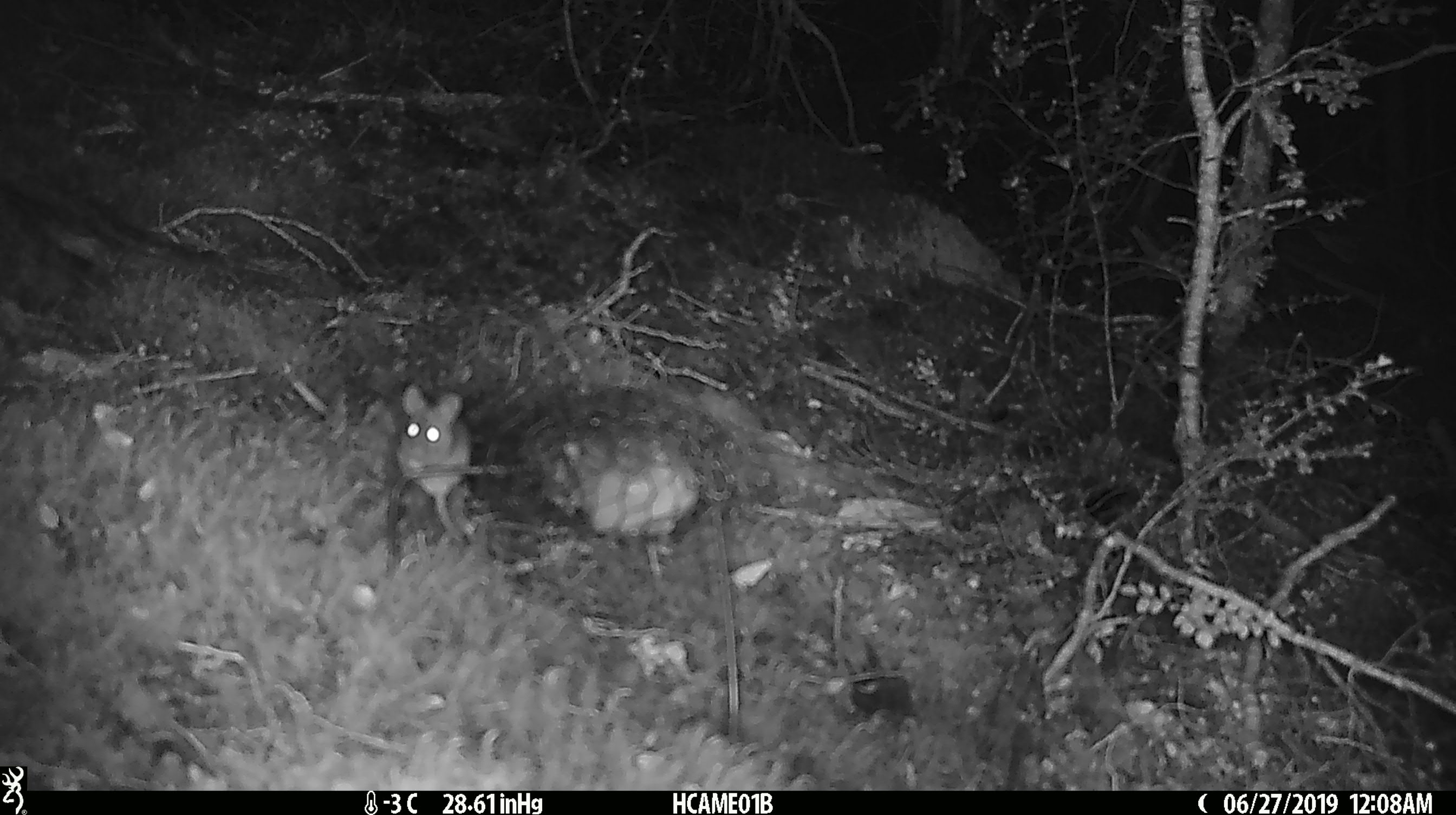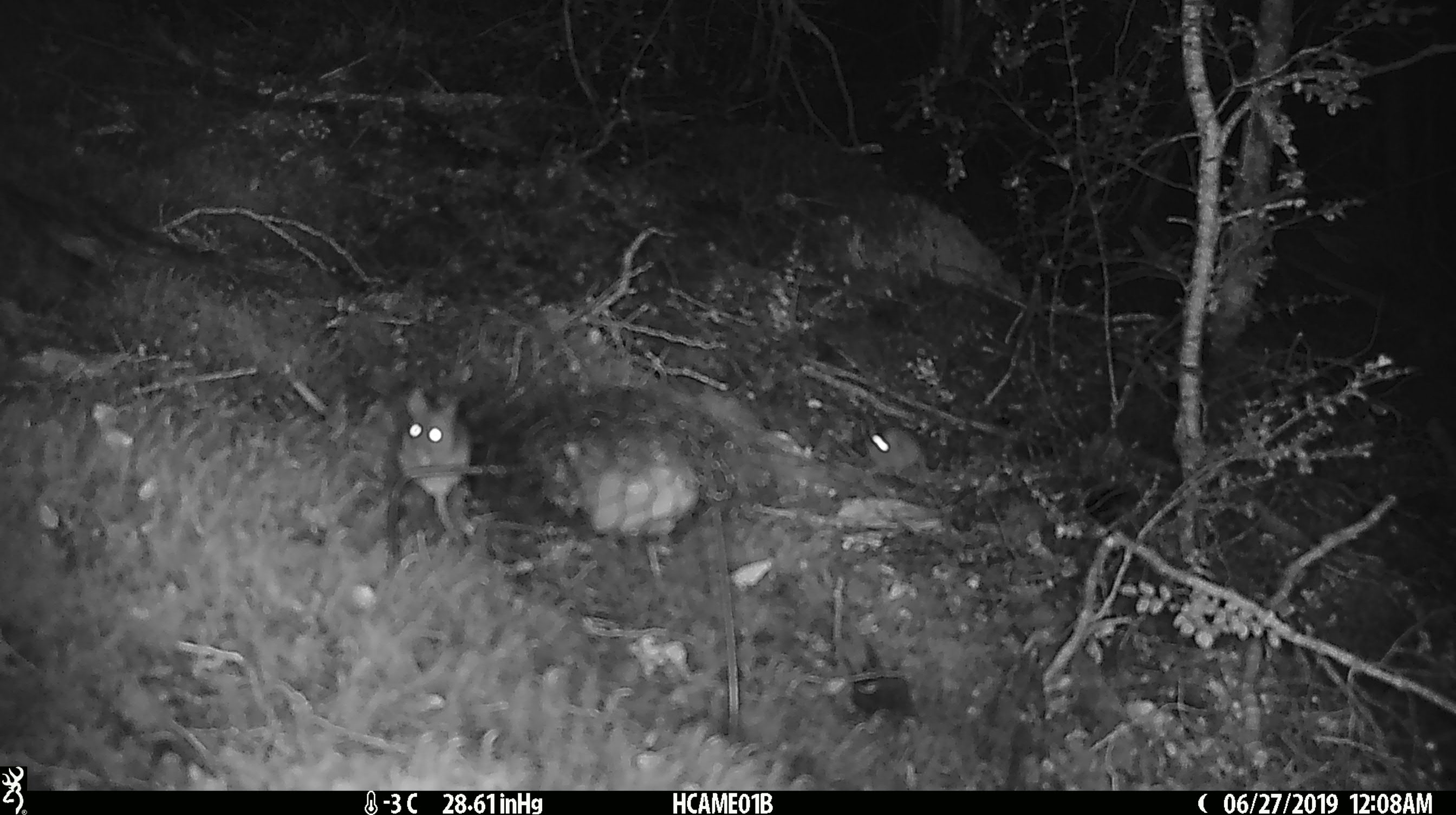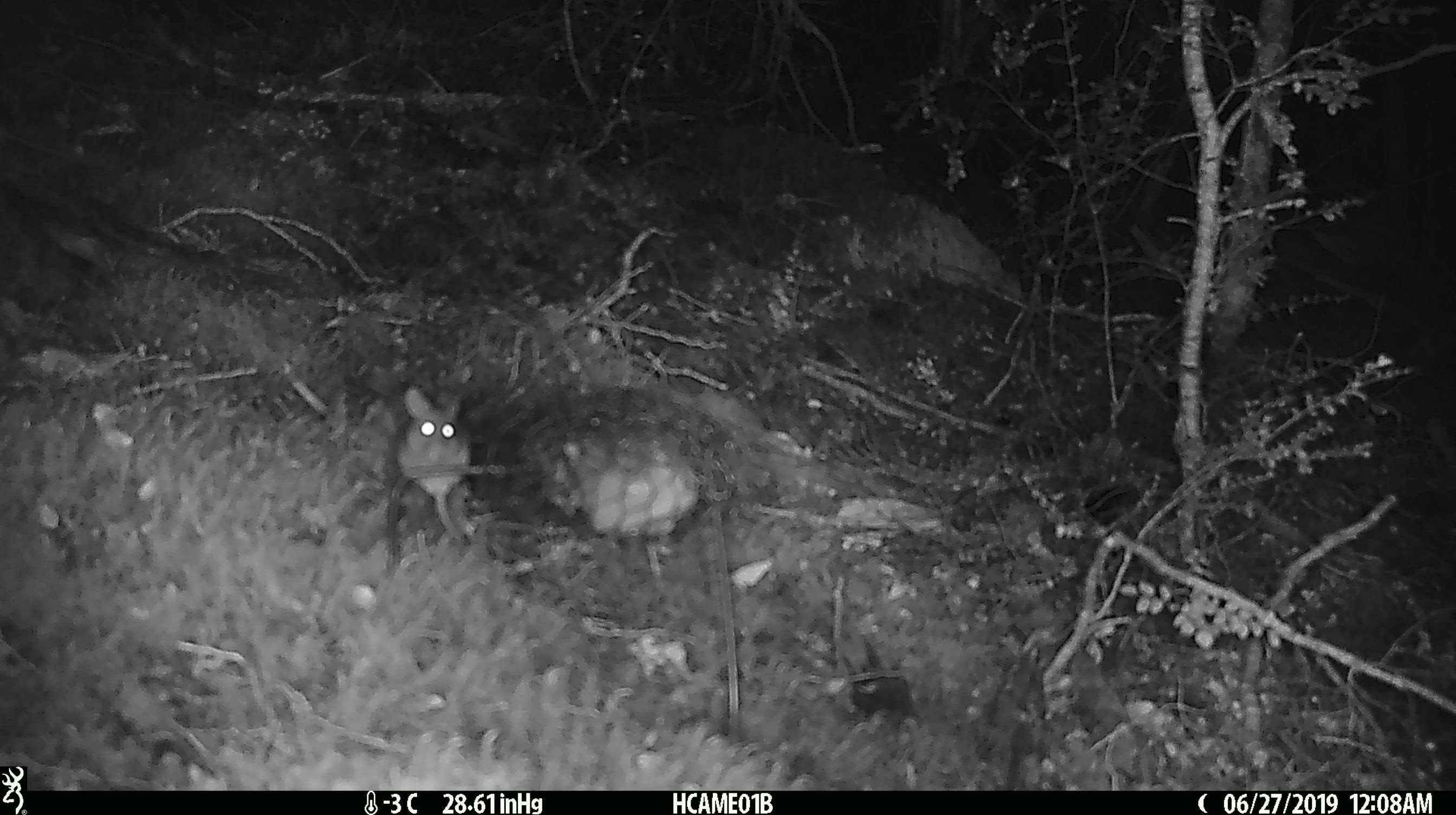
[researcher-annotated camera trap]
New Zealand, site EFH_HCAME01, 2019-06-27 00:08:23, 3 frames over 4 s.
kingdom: Animalia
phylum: Chordata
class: Mammalia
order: Rodentia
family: Muridae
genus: Mus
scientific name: Mus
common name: mouse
Mouse (Mus).